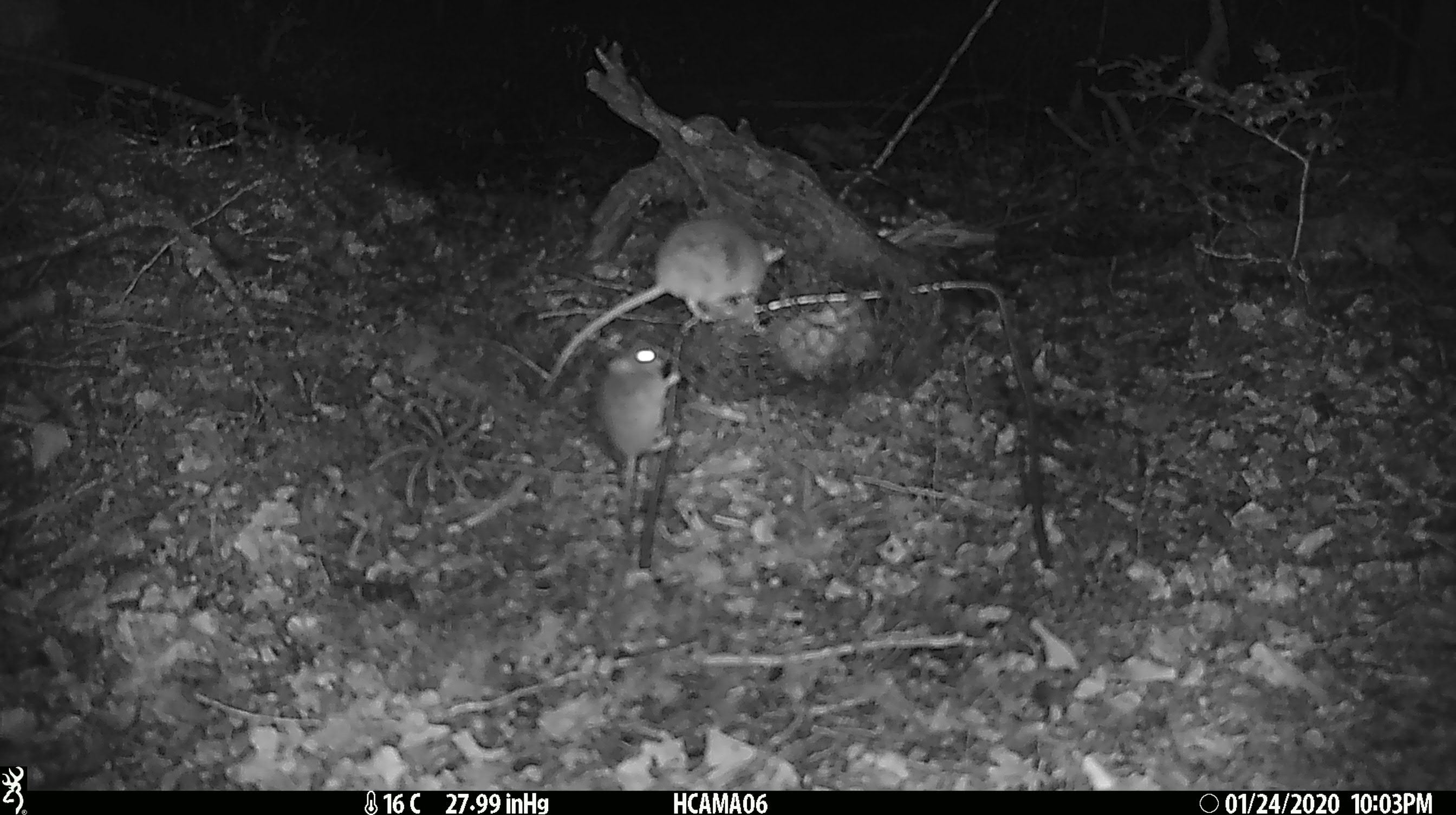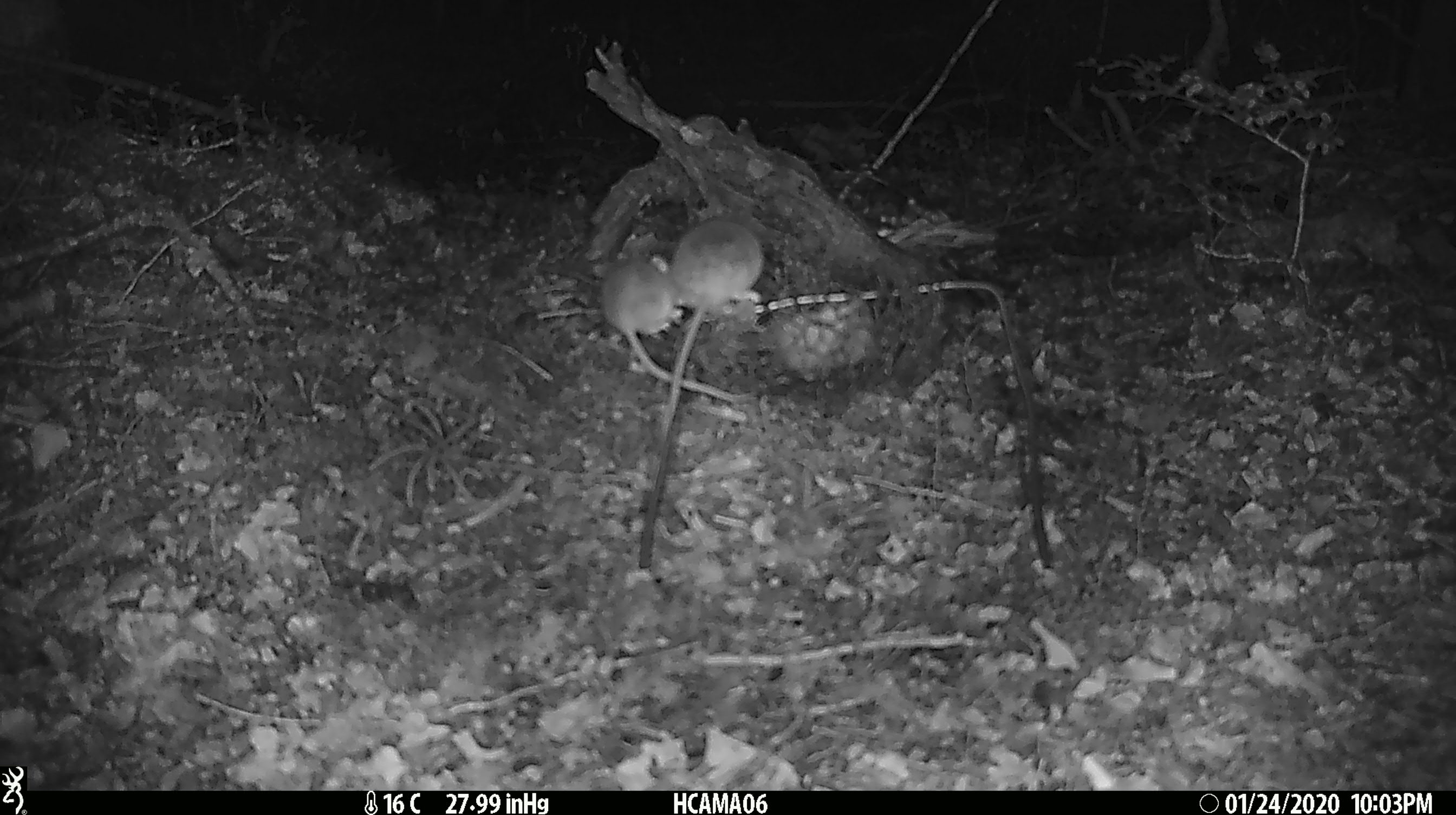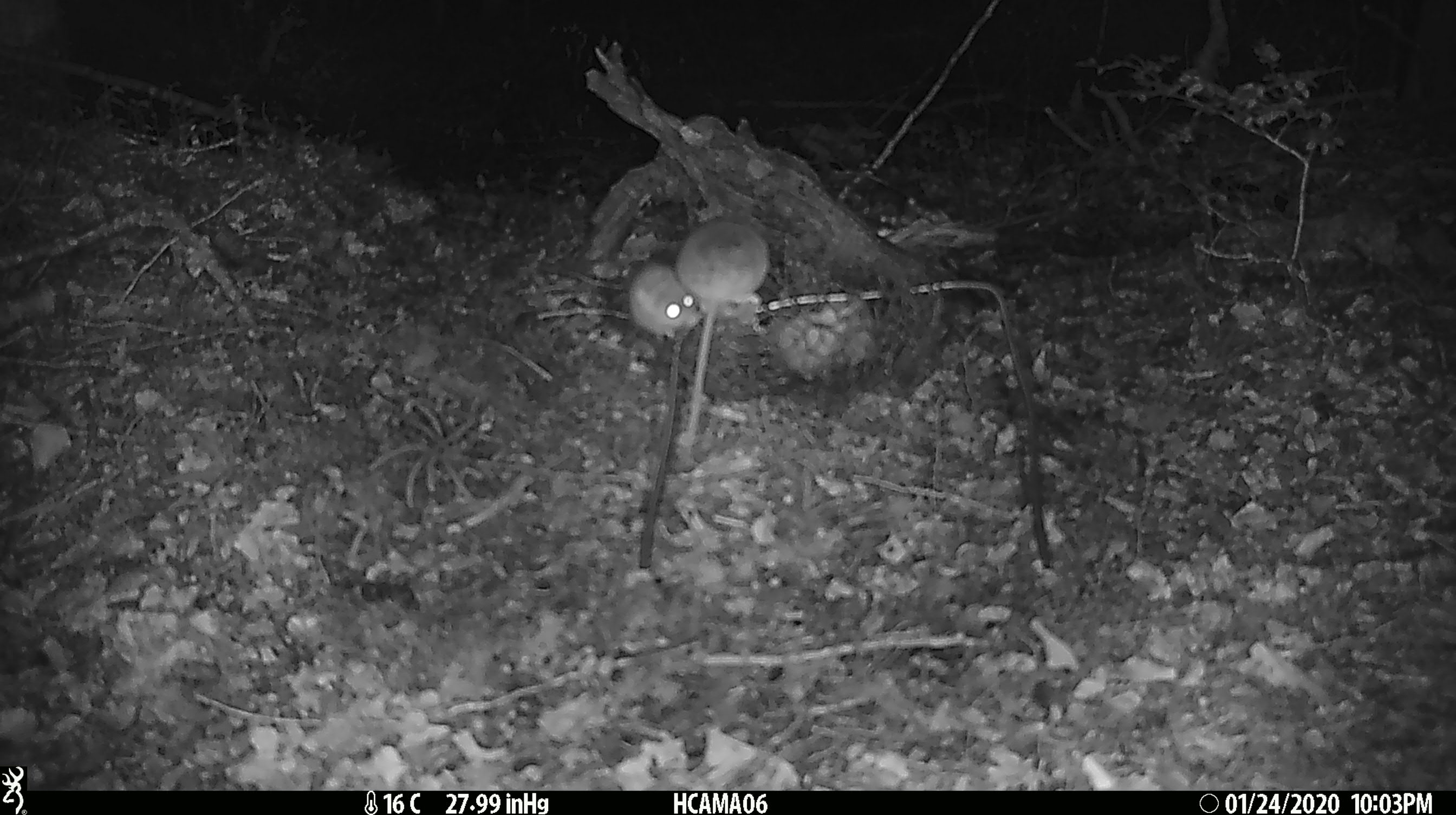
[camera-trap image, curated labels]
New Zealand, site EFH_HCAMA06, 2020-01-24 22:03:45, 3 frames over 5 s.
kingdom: Animalia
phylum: Chordata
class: Mammalia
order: Rodentia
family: Muridae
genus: Mus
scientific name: Mus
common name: mouse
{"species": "mouse (Mus)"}